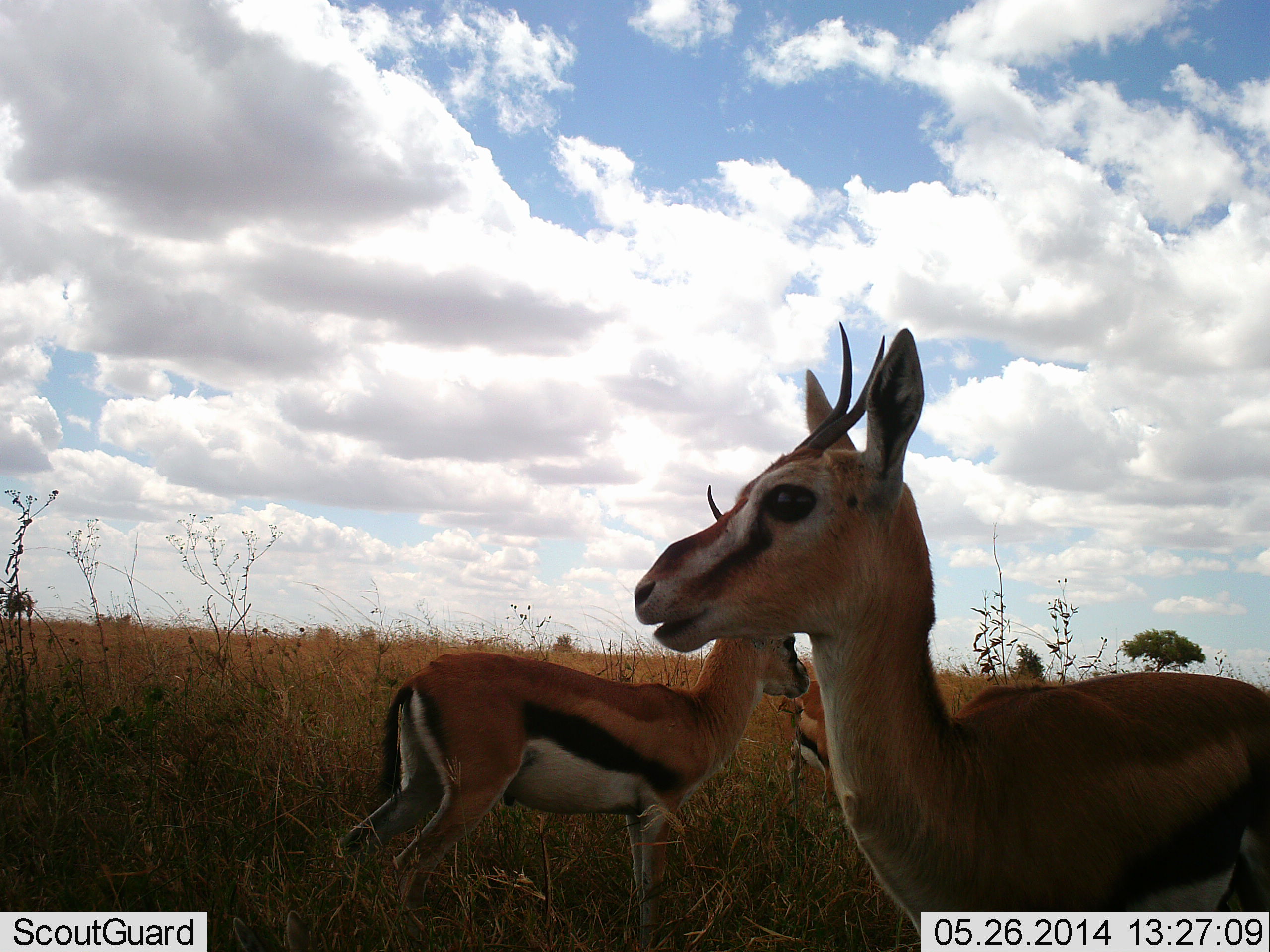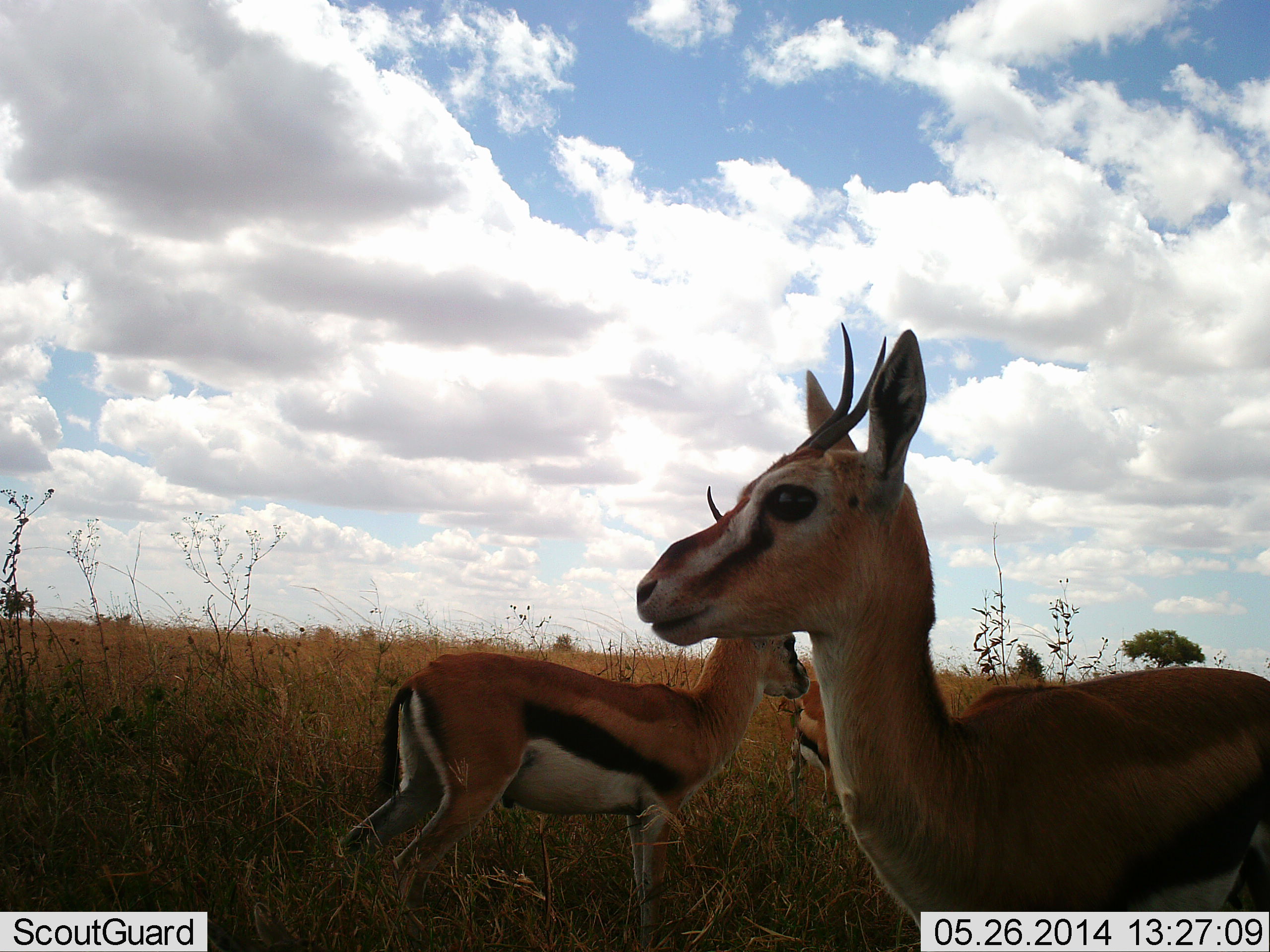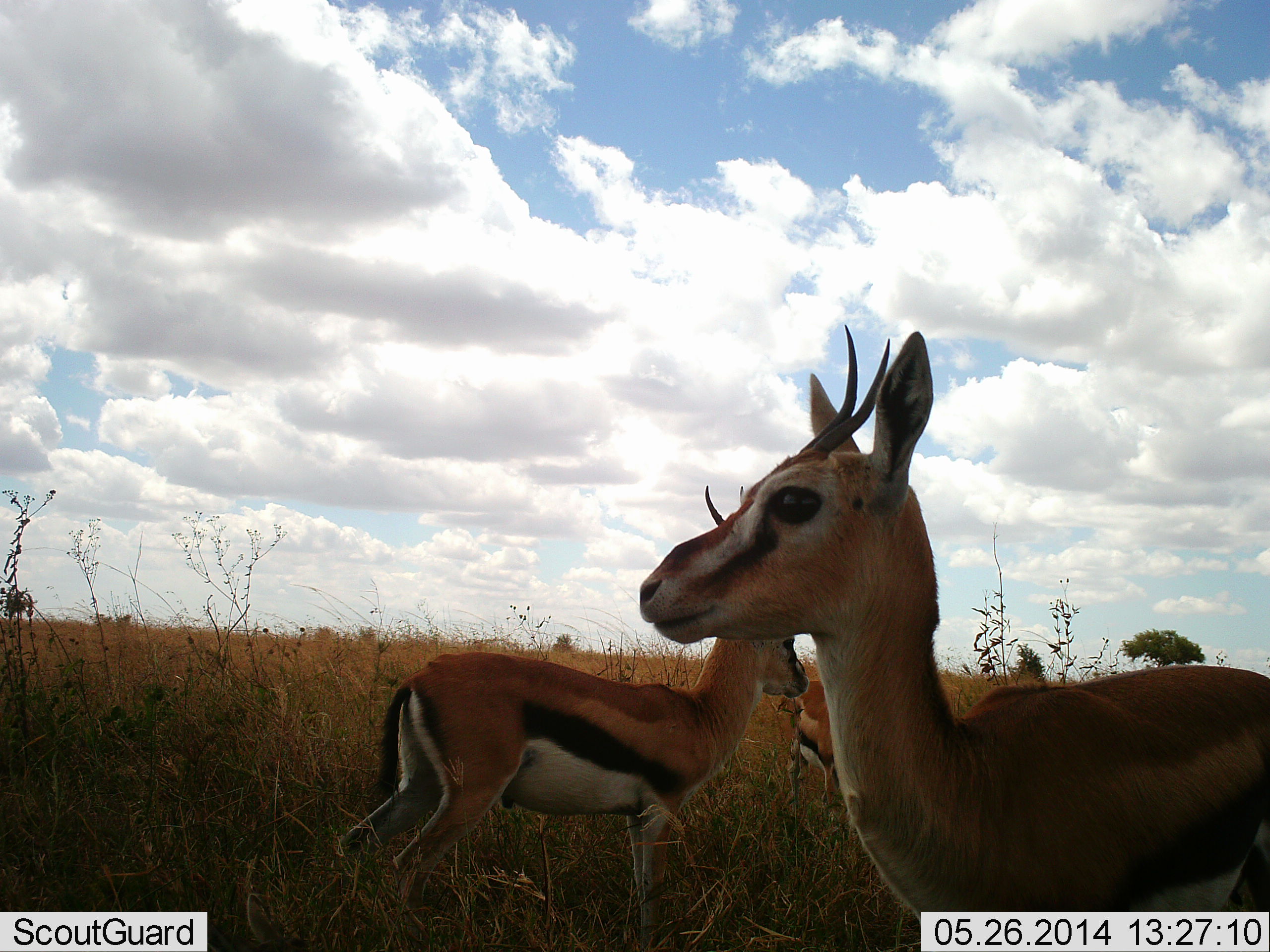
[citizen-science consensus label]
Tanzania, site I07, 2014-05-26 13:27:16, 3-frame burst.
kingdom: Animalia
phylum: Chordata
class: Mammalia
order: Artiodactyla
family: Bovidae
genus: Eudorcas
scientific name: Eudorcas thomsonii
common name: thomson's gazelle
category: gazellethomsons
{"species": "gazellethomsons (thomson's gazelle) (Eudorcas thomsonii)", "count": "3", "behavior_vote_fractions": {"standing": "92%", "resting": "2%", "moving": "2%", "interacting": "2%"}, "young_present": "4%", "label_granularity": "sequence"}